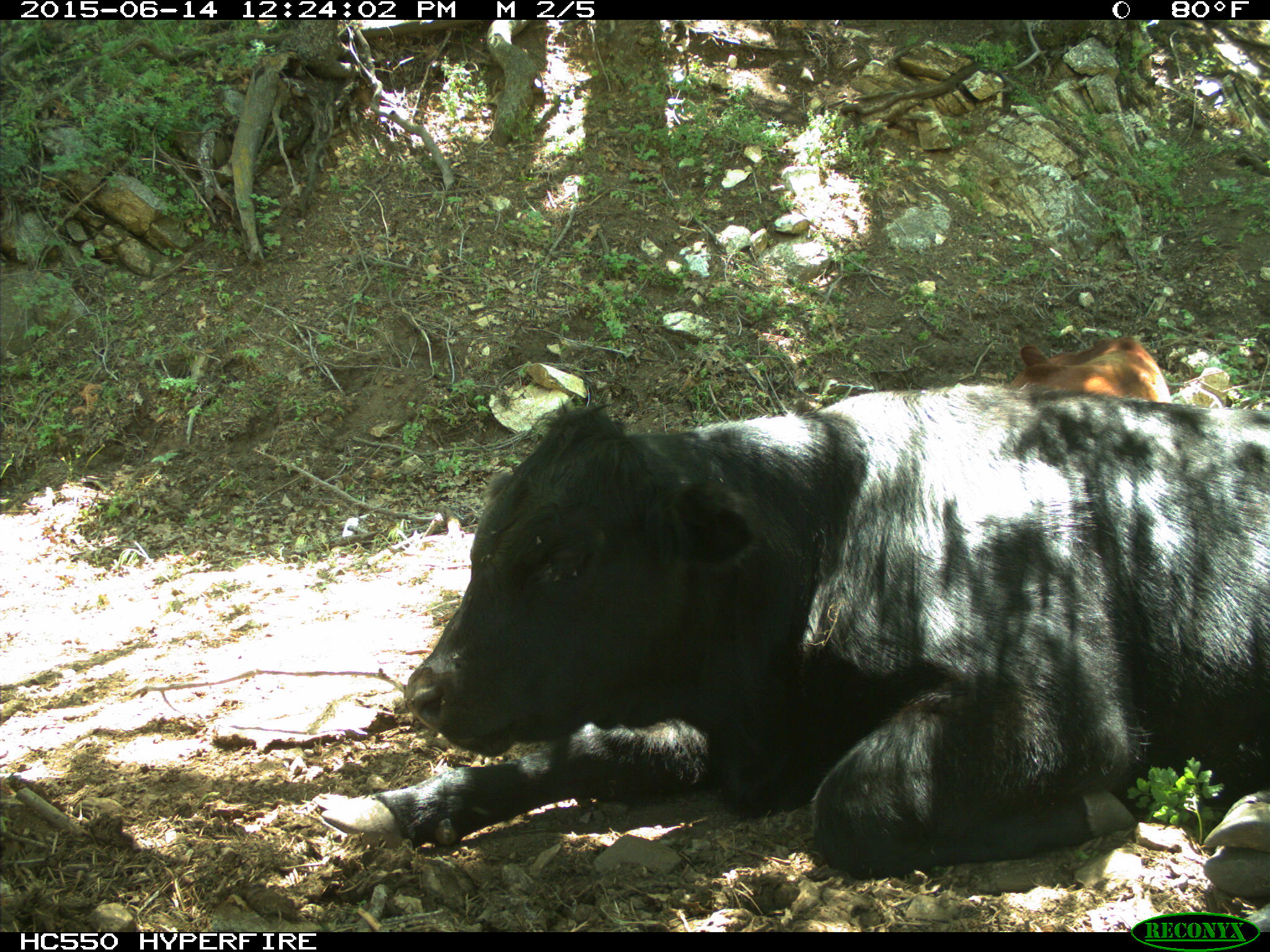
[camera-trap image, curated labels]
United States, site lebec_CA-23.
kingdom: Animalia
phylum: Chordata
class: Mammalia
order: Artiodactyla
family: Bovidae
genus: Bos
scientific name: Bos taurus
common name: domestic cow